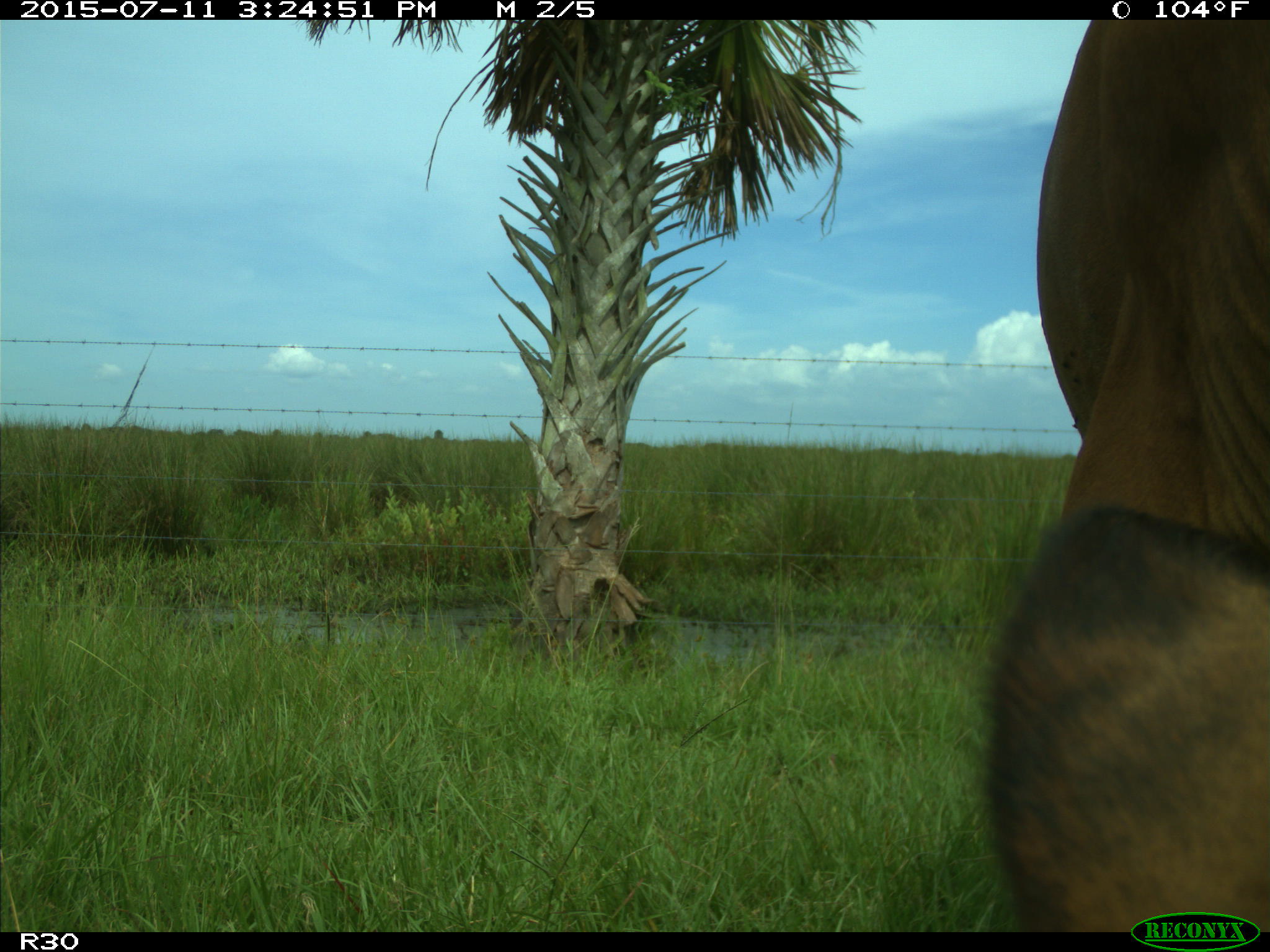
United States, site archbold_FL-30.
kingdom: Animalia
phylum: Chordata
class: Mammalia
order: Artiodactyla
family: Bovidae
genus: Bos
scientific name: Bos taurus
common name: domestic cow